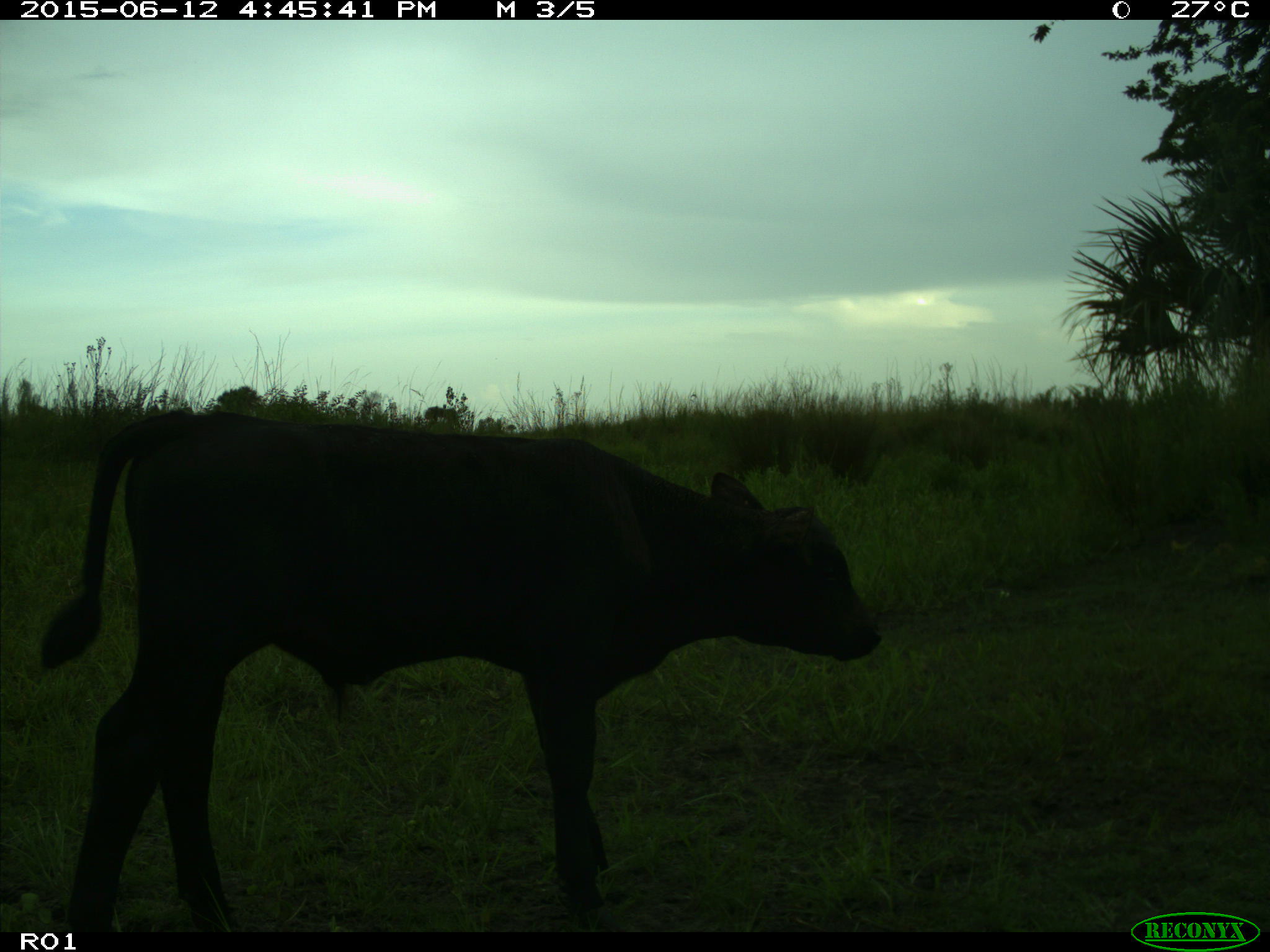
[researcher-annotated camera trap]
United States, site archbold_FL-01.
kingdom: Animalia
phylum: Chordata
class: Mammalia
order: Artiodactyla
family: Bovidae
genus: Bos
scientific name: Bos taurus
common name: domestic cow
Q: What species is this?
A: Bos taurus (domestic cow).